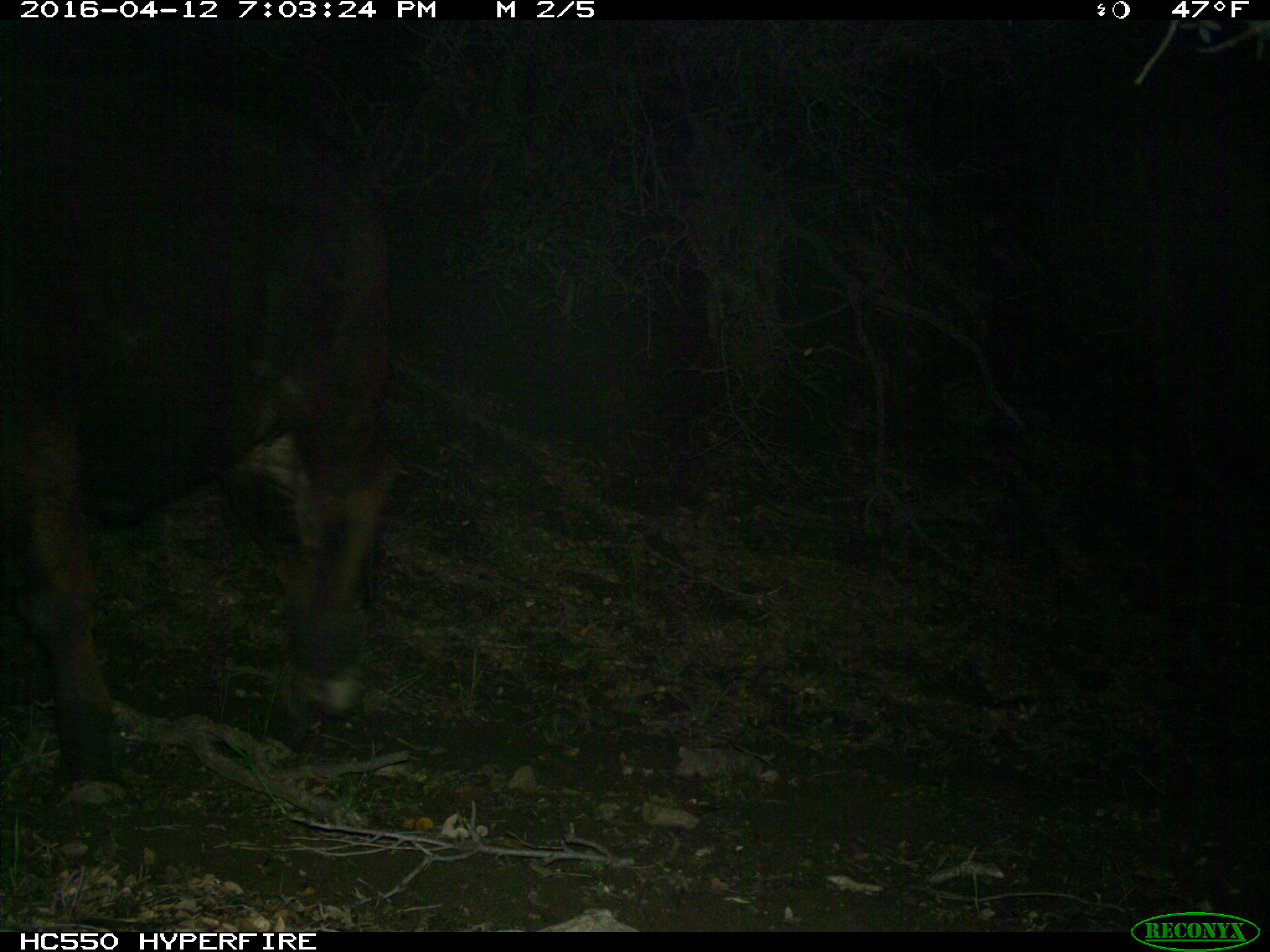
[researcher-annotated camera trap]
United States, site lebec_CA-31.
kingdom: Animalia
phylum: Chordata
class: Mammalia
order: Artiodactyla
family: Bovidae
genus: Bos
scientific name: Bos taurus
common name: domestic cow